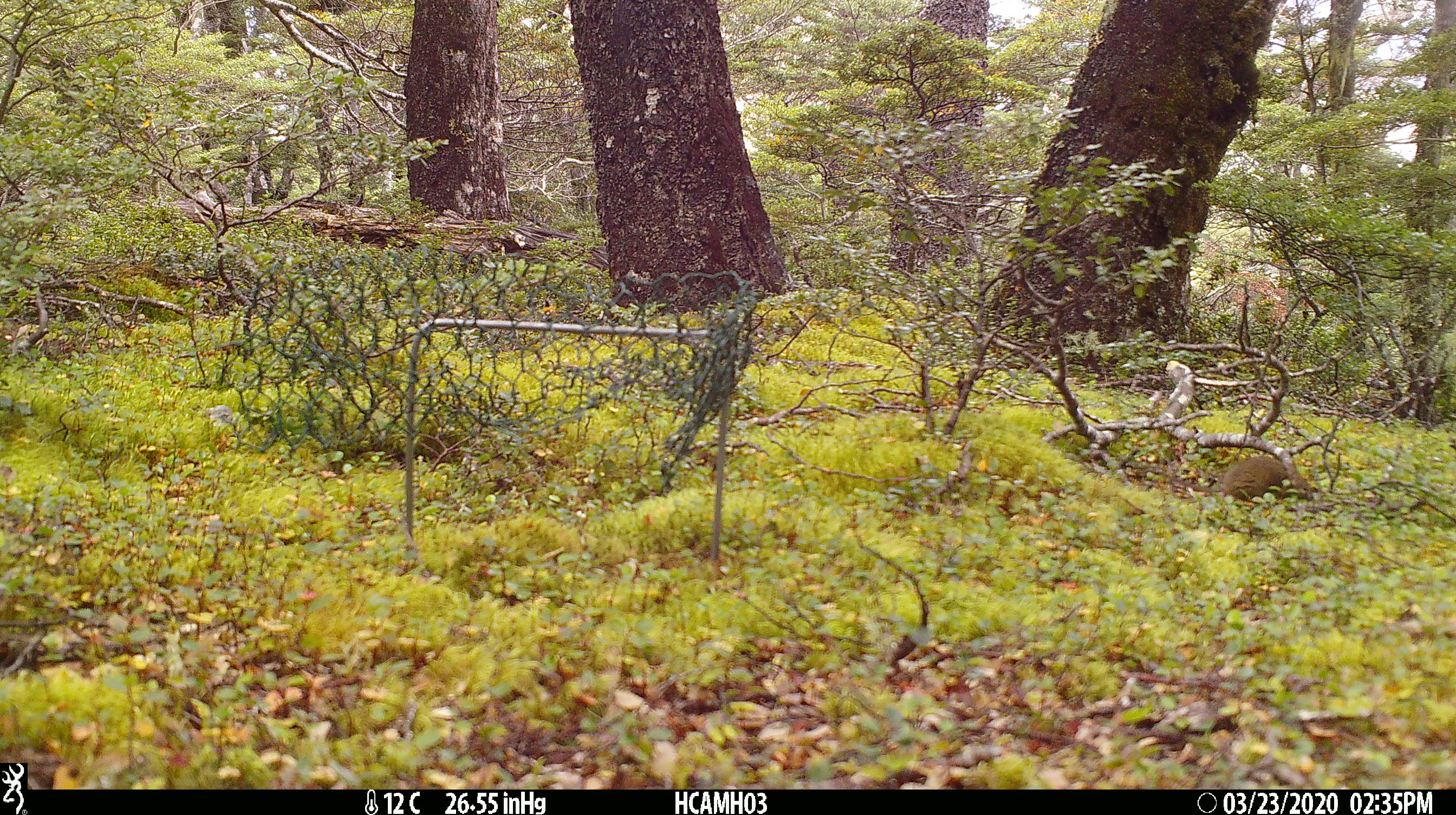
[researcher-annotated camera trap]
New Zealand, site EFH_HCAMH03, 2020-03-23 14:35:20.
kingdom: Animalia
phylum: Chordata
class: Mammalia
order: Rodentia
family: Muridae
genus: Mus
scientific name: Mus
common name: mouse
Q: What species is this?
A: Mouse (Mus).